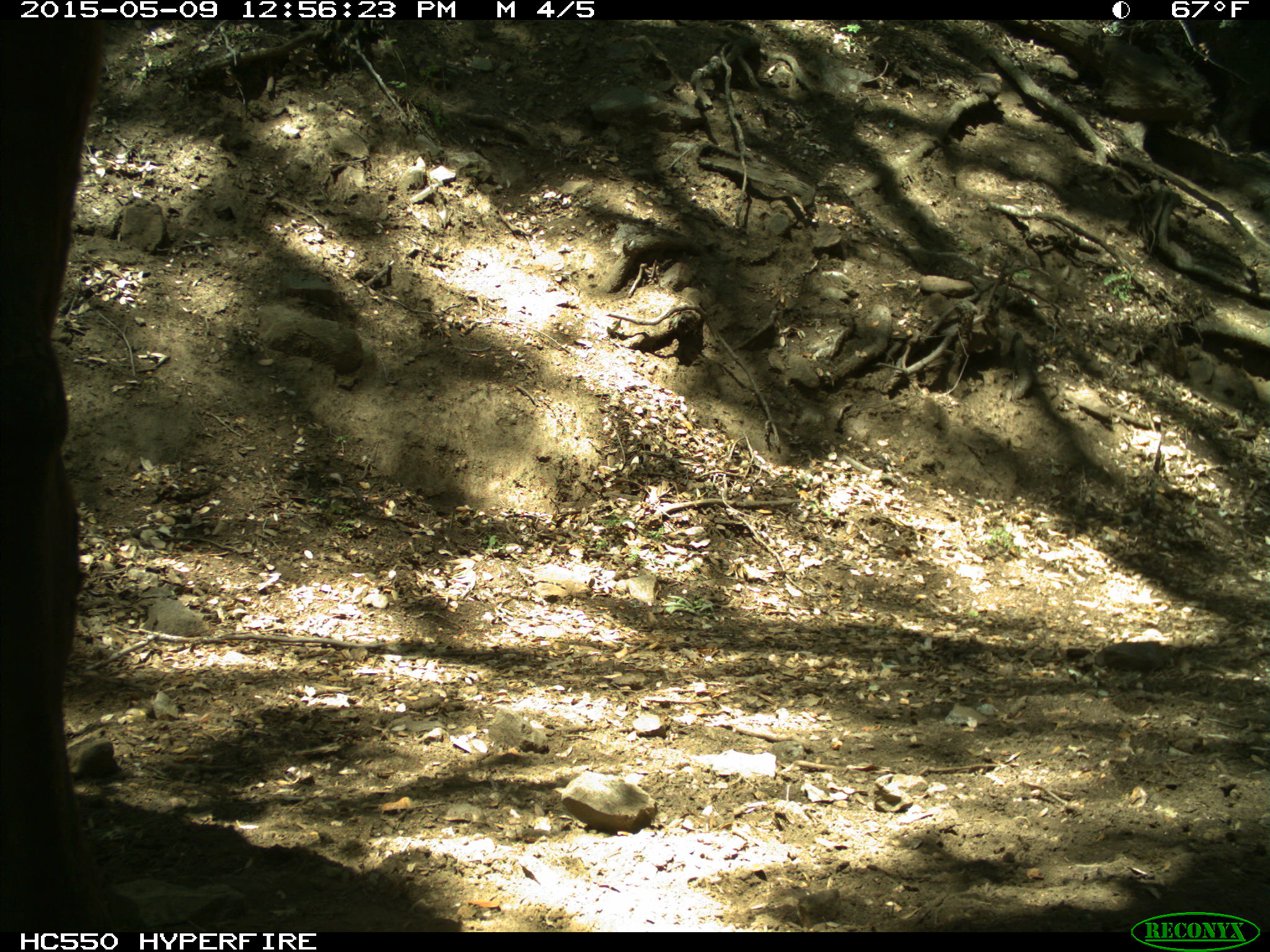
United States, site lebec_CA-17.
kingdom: Animalia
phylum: Chordata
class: Mammalia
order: Artiodactyla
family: Bovidae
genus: Bos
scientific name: Bos taurus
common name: domestic cow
Bos taurus (domestic cow).